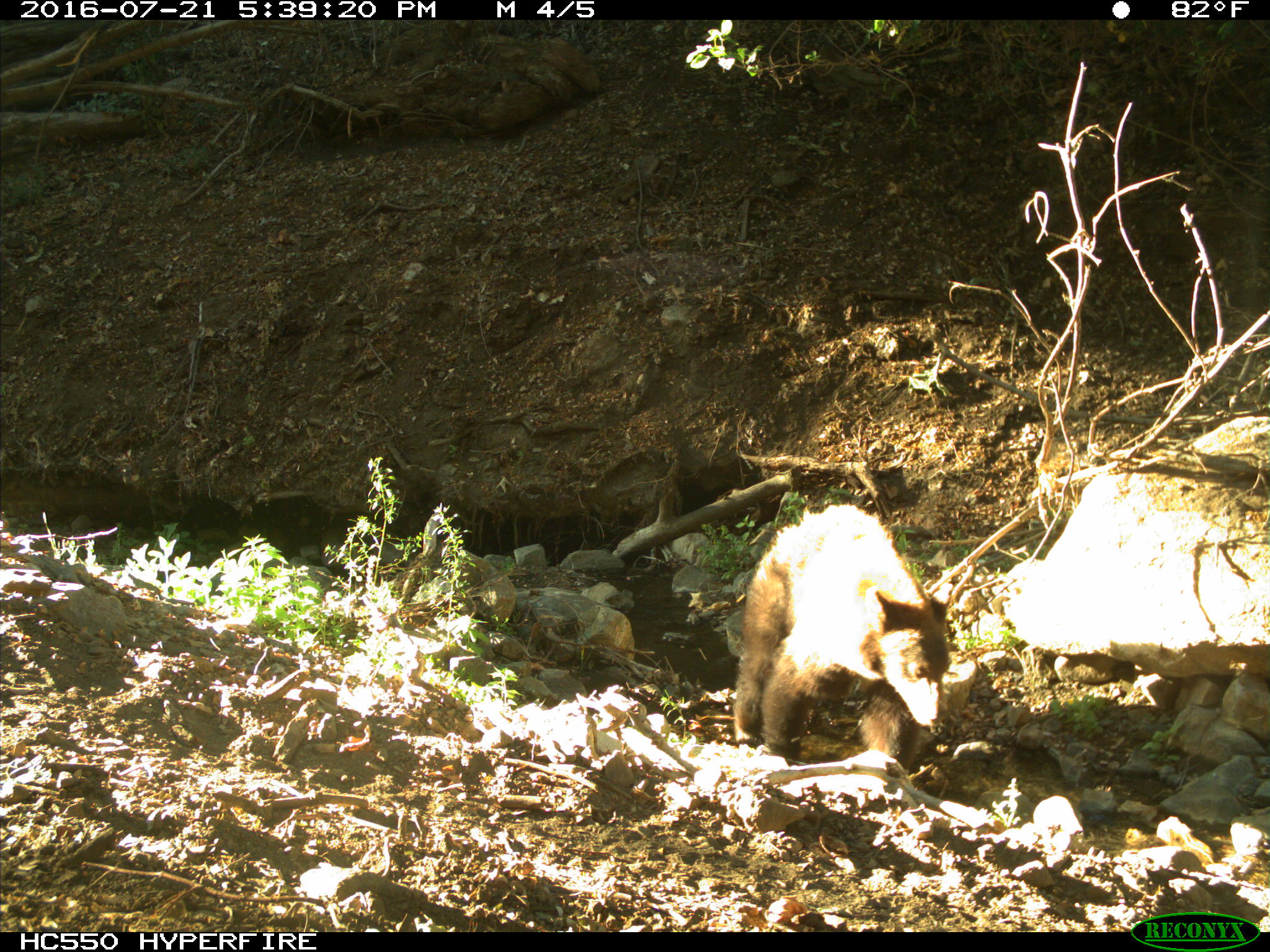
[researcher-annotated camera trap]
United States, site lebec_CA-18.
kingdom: Animalia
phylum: Chordata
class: Mammalia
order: Carnivora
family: Ursidae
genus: Ursus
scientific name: Ursus americanus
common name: american black bear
Ursus americanus (american black bear).